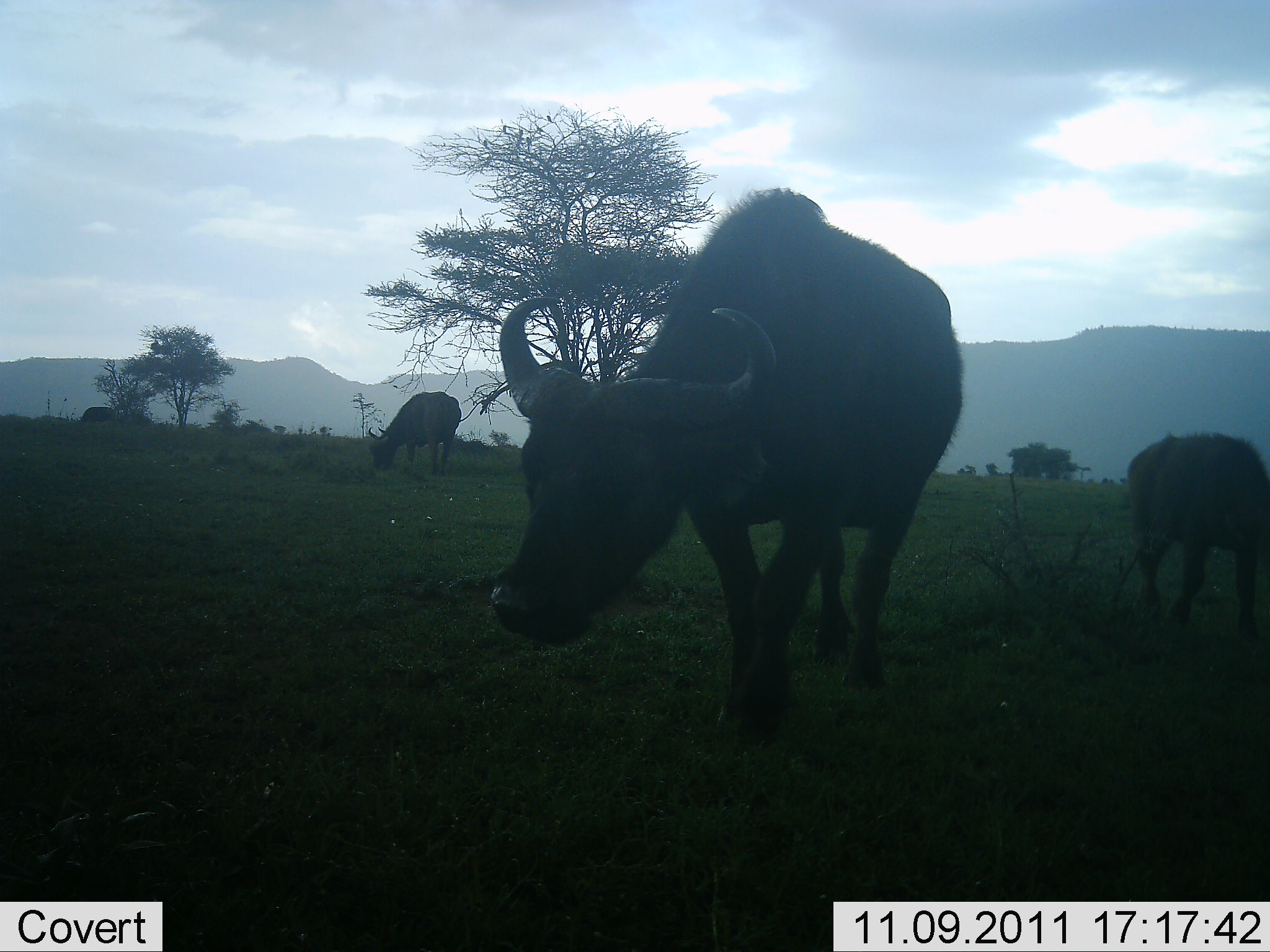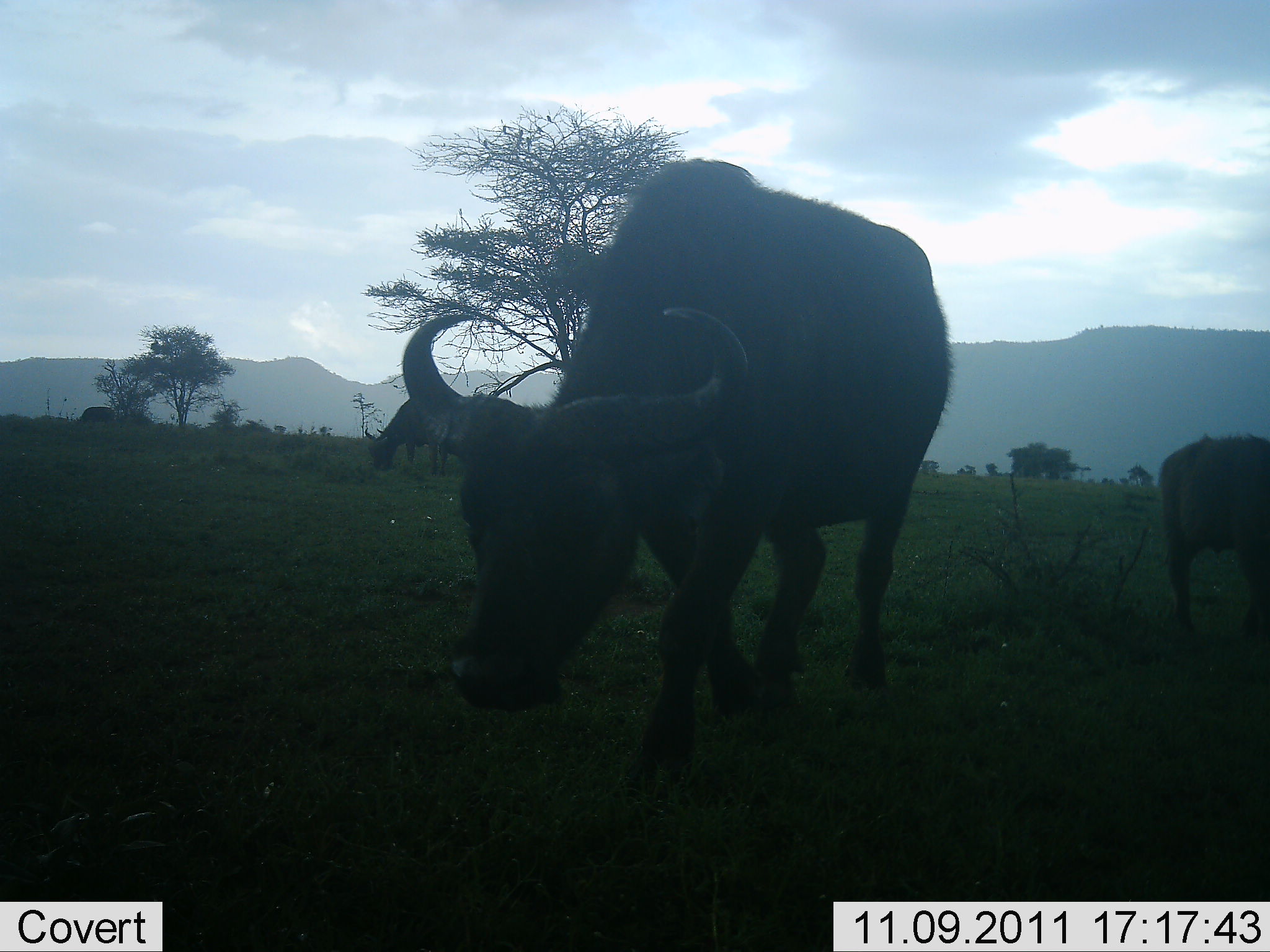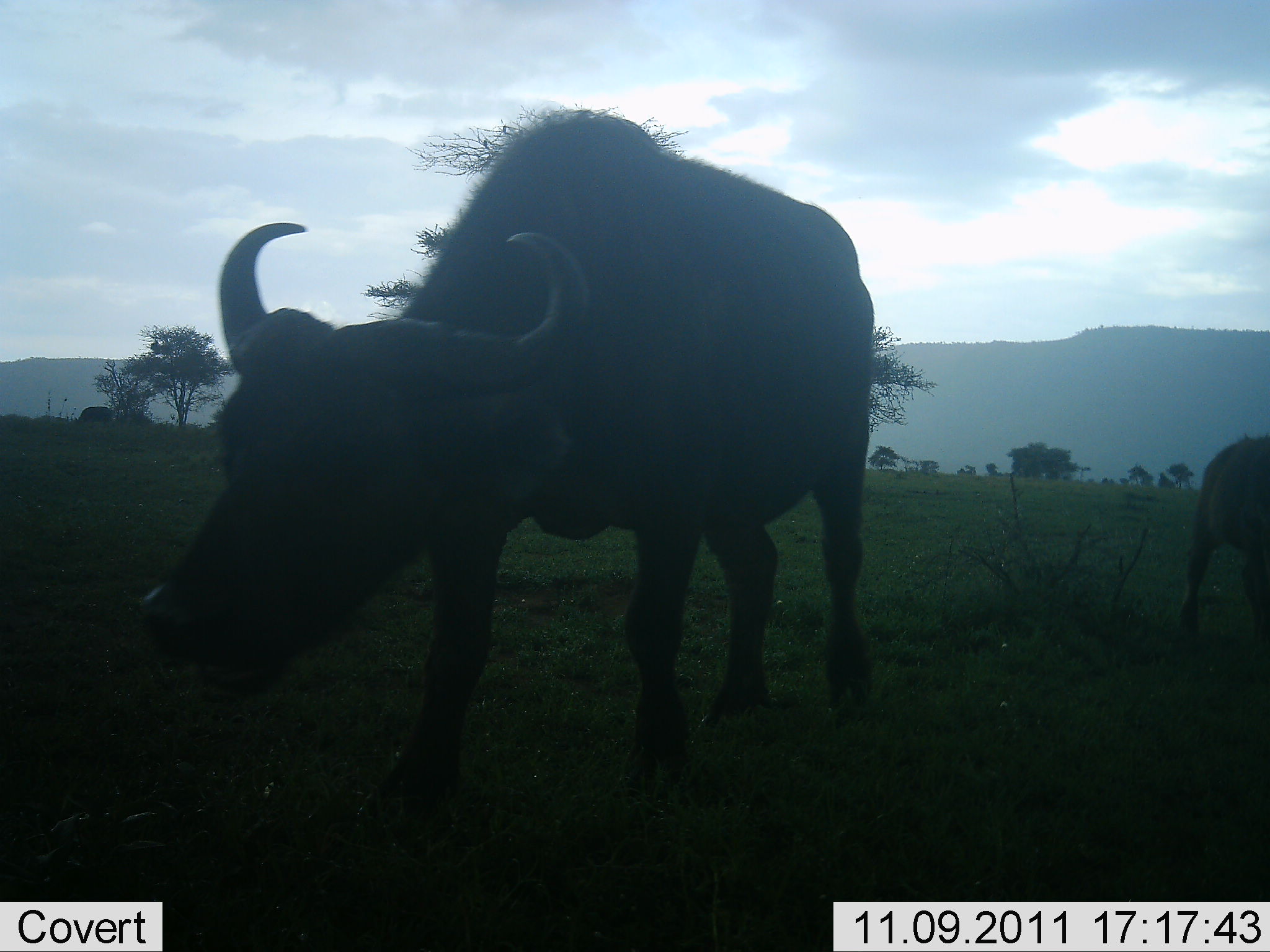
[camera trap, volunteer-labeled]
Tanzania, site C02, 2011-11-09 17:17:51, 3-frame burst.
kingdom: Animalia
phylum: Chordata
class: Mammalia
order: Artiodactyla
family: Bovidae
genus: Syncerus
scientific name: Syncerus caffer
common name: cape buffalo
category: buffalo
Buffalo (cape buffalo) (Syncerus caffer), count 3. Behavior (volunteer vote fractions): standing 6%, resting 0%, moving 81%, interacting 0%. Young present (vote fraction): 31%. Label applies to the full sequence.